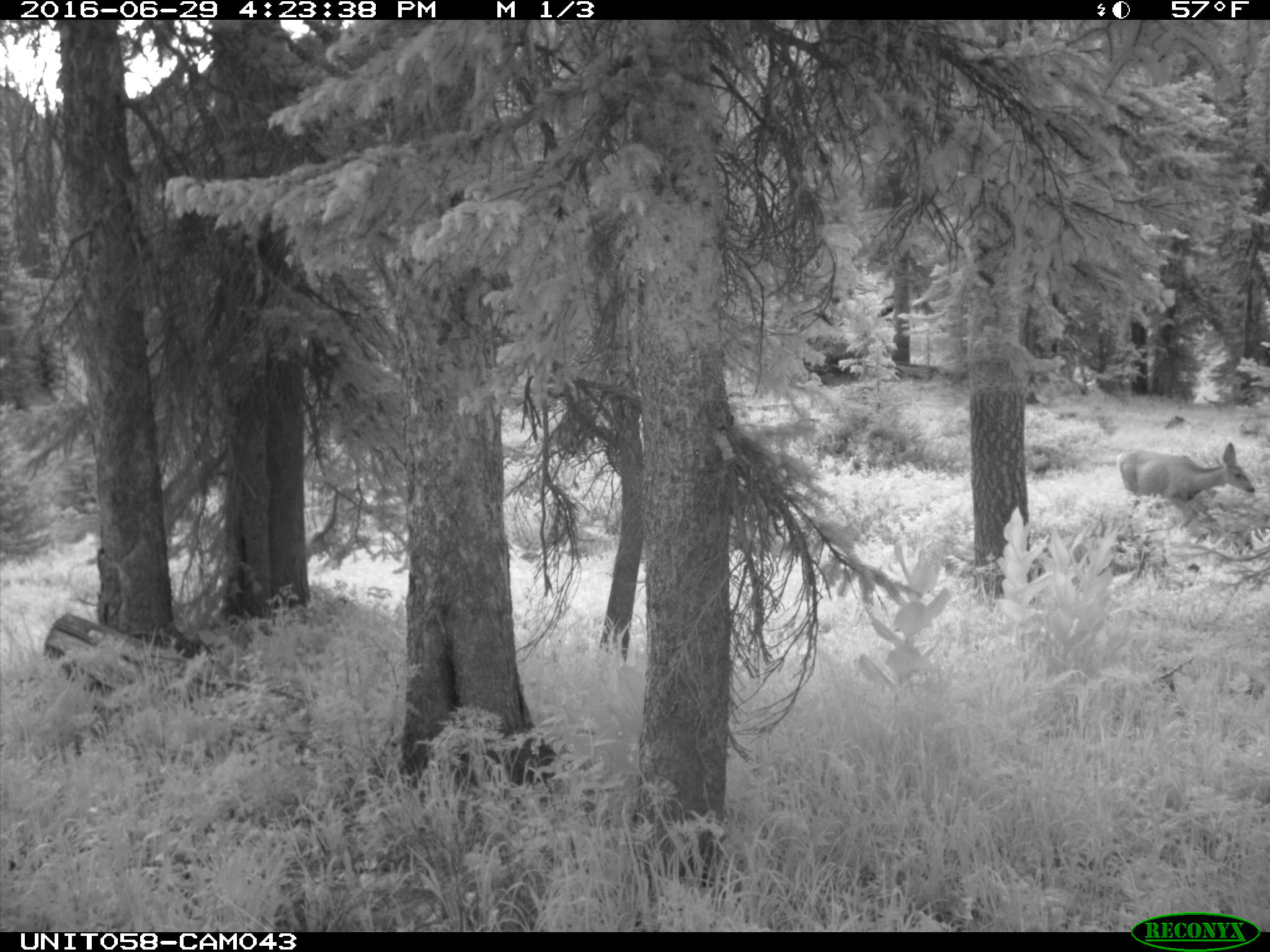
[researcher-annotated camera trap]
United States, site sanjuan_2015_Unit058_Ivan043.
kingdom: Animalia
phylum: Chordata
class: Mammalia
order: Artiodactyla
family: Cervidae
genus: Odocoileus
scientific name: Odocoileus hemionus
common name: mule deer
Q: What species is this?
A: Odocoileus hemionus (mule deer).